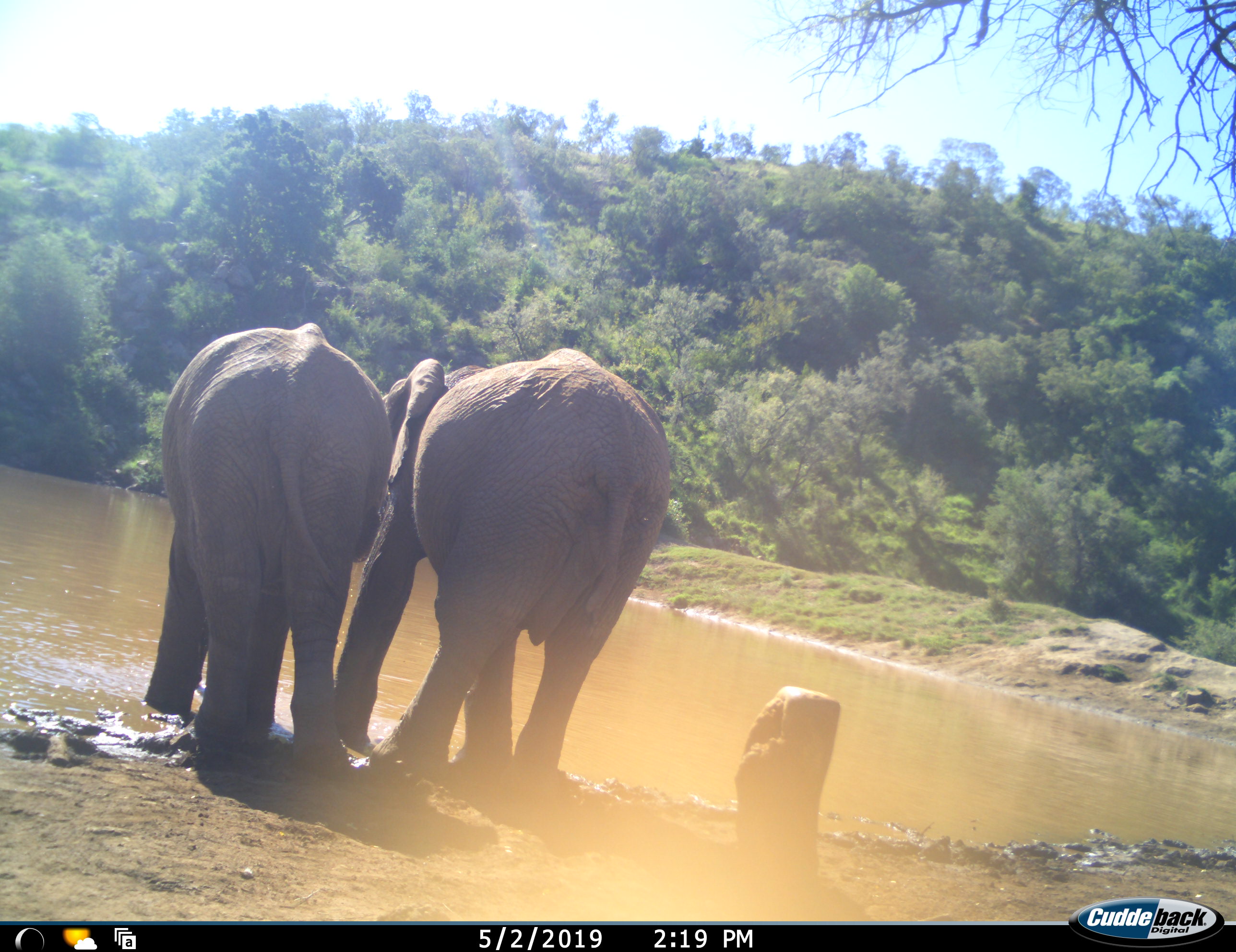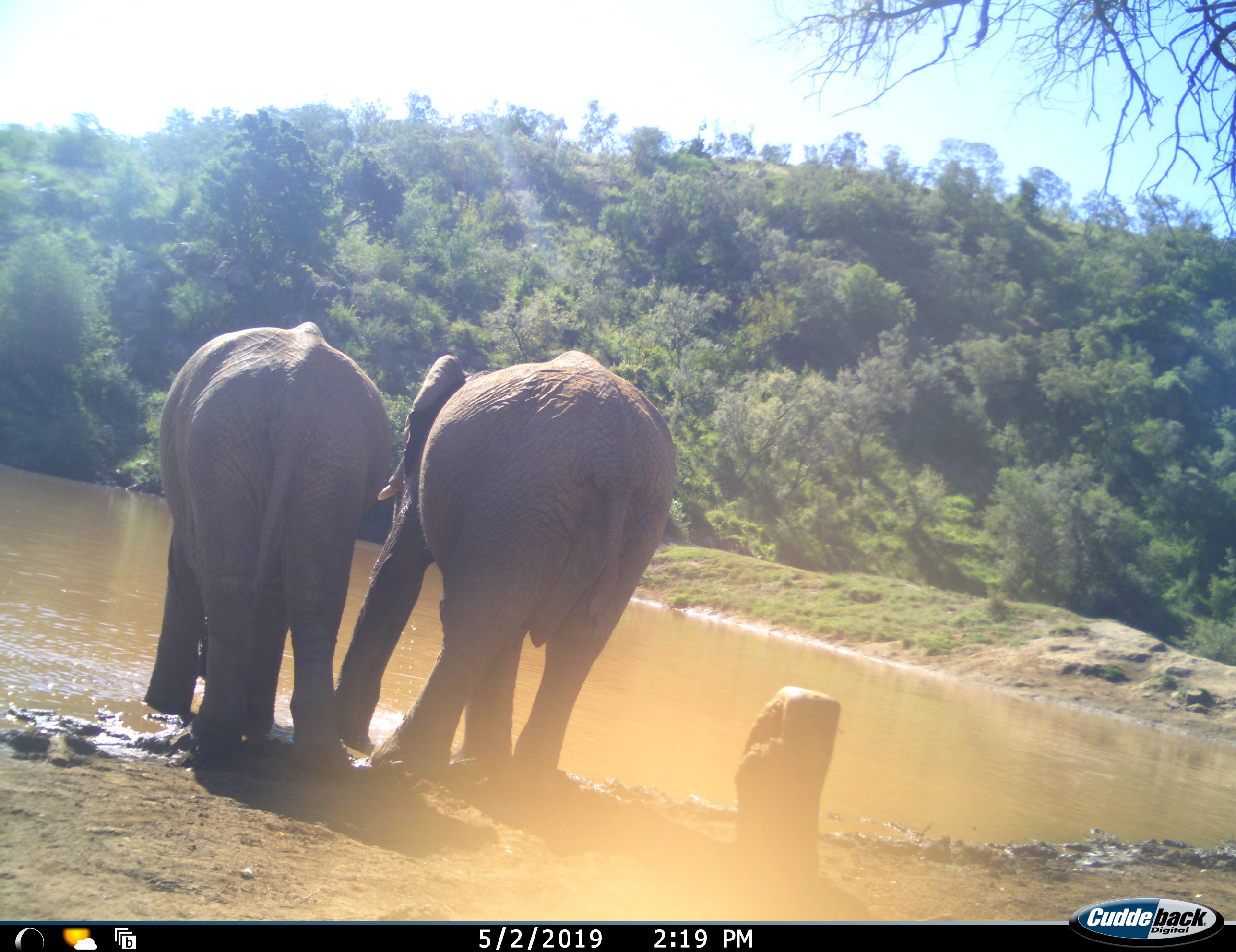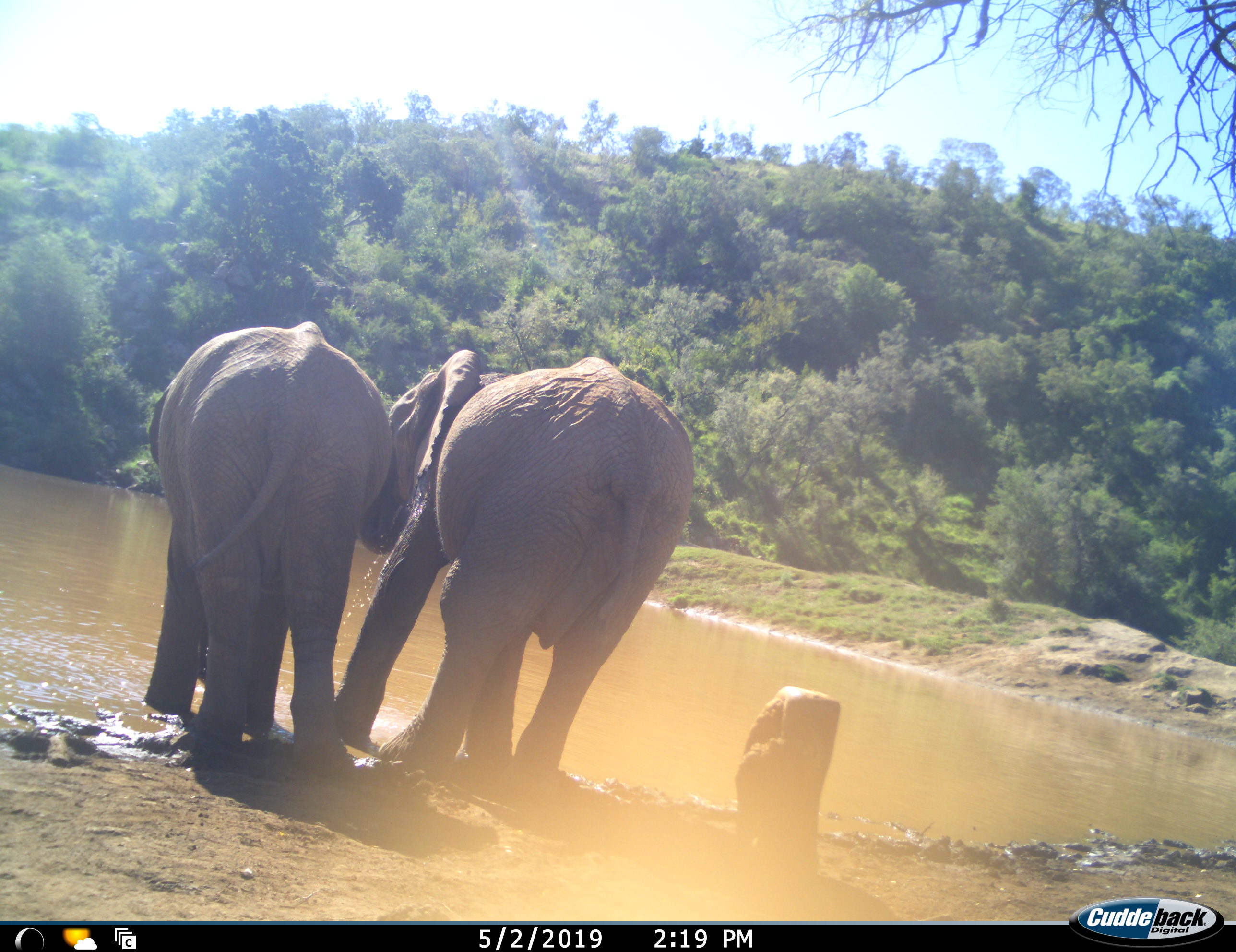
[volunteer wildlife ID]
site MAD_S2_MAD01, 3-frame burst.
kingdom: Animalia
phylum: Chordata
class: Mammalia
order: Proboscidea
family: Elephantidae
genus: Loxodonta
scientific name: Loxodonta africana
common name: african bush elephant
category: elephant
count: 2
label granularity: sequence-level